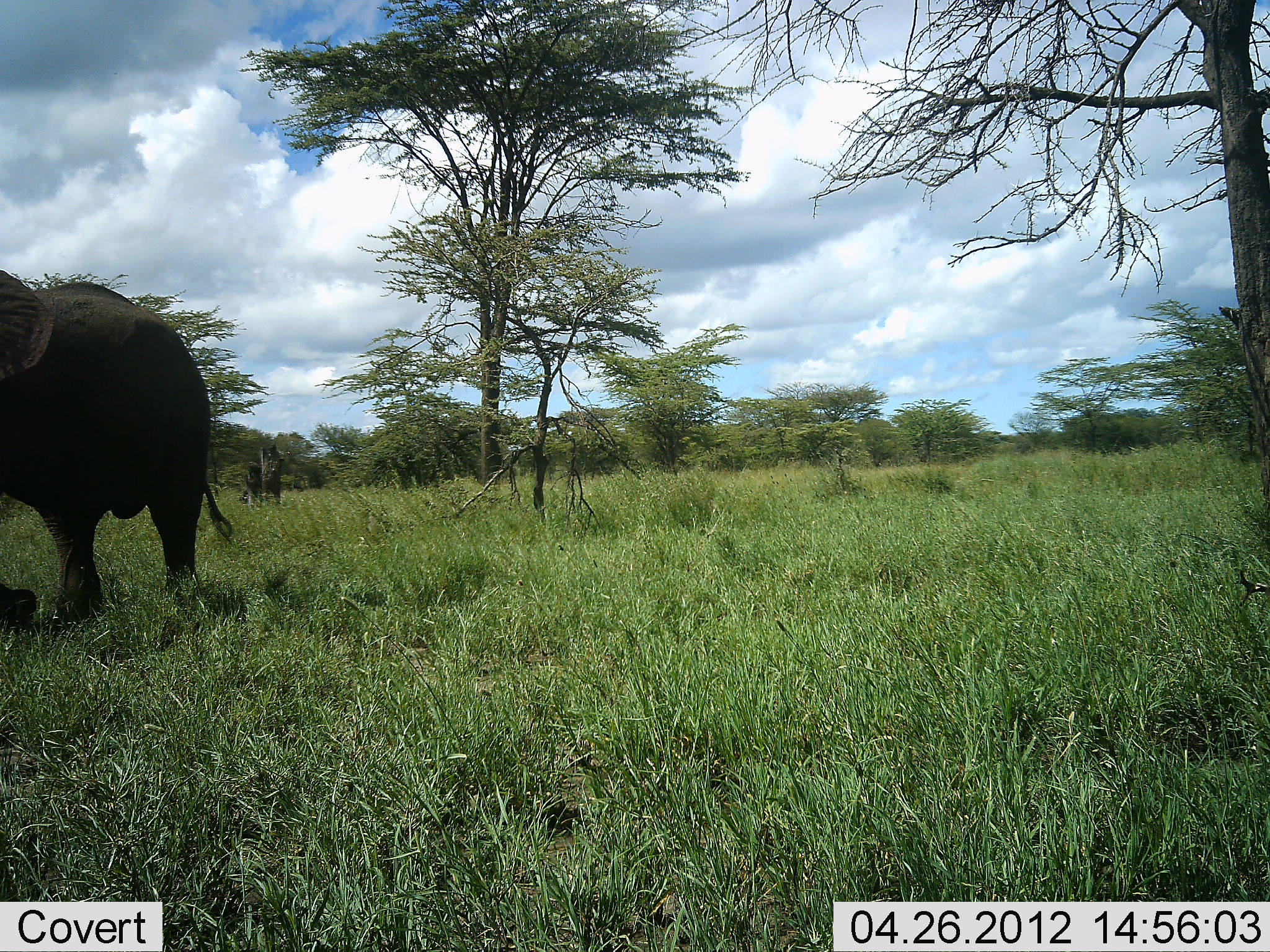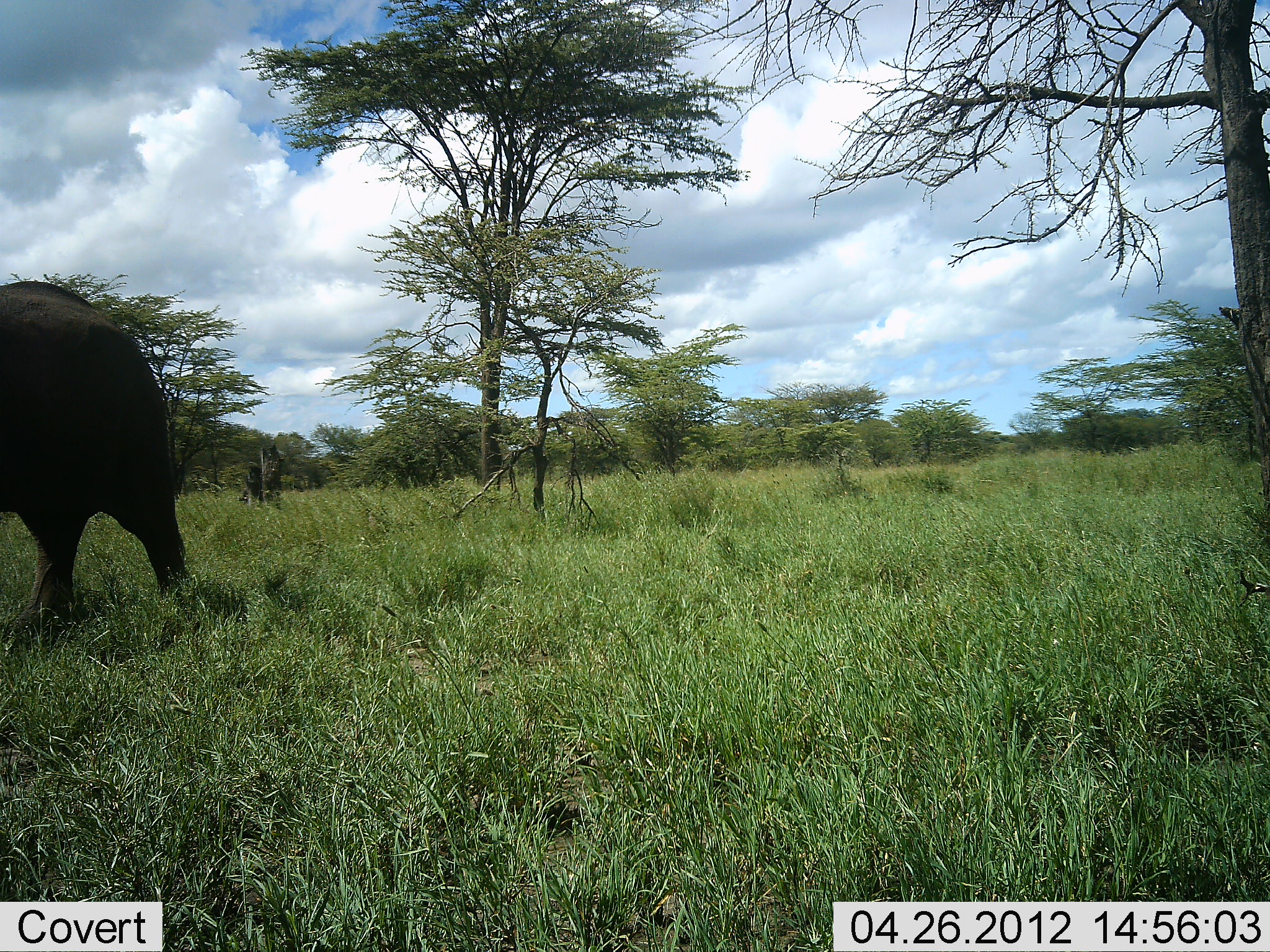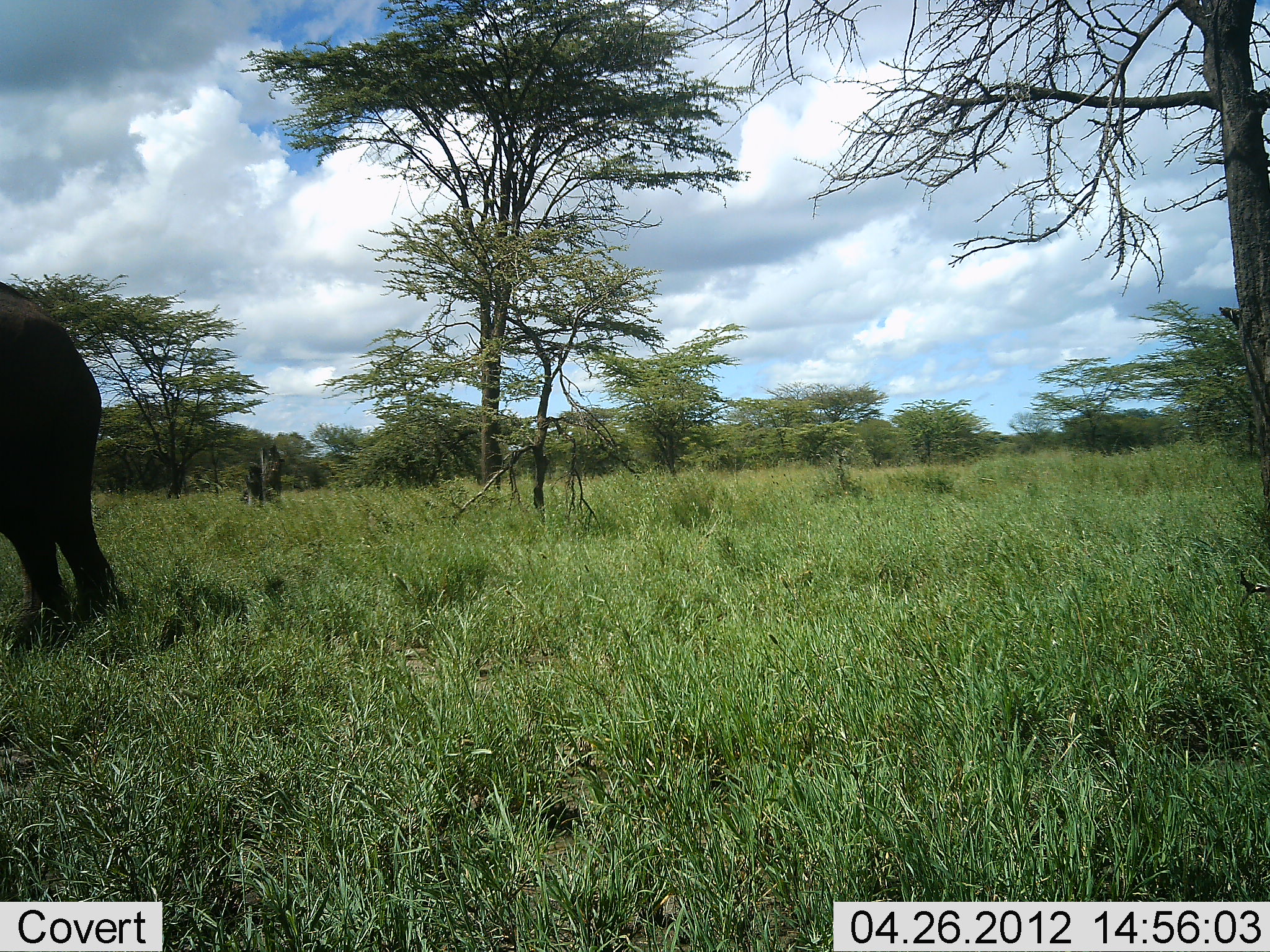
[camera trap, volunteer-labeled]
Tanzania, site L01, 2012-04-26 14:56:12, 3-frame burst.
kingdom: Animalia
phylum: Chordata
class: Mammalia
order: Proboscidea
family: Elephantidae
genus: Loxodonta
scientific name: Loxodonta africana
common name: african bush elephant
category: elephant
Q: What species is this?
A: Elephant (african bush elephant) (Loxodonta africana).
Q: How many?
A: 1.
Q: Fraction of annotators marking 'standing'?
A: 12%.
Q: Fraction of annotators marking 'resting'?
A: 0%.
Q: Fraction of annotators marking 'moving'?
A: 88%.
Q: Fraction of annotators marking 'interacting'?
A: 0%.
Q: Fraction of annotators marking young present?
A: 0%.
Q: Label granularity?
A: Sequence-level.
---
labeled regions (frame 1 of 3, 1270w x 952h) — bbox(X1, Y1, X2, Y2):
animal: bbox(0, 269, 235, 641)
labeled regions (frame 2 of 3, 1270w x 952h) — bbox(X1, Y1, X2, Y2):
animal: bbox(0, 280, 197, 658)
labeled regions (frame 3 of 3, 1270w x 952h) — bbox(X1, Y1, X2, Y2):
animal: bbox(0, 281, 126, 652)